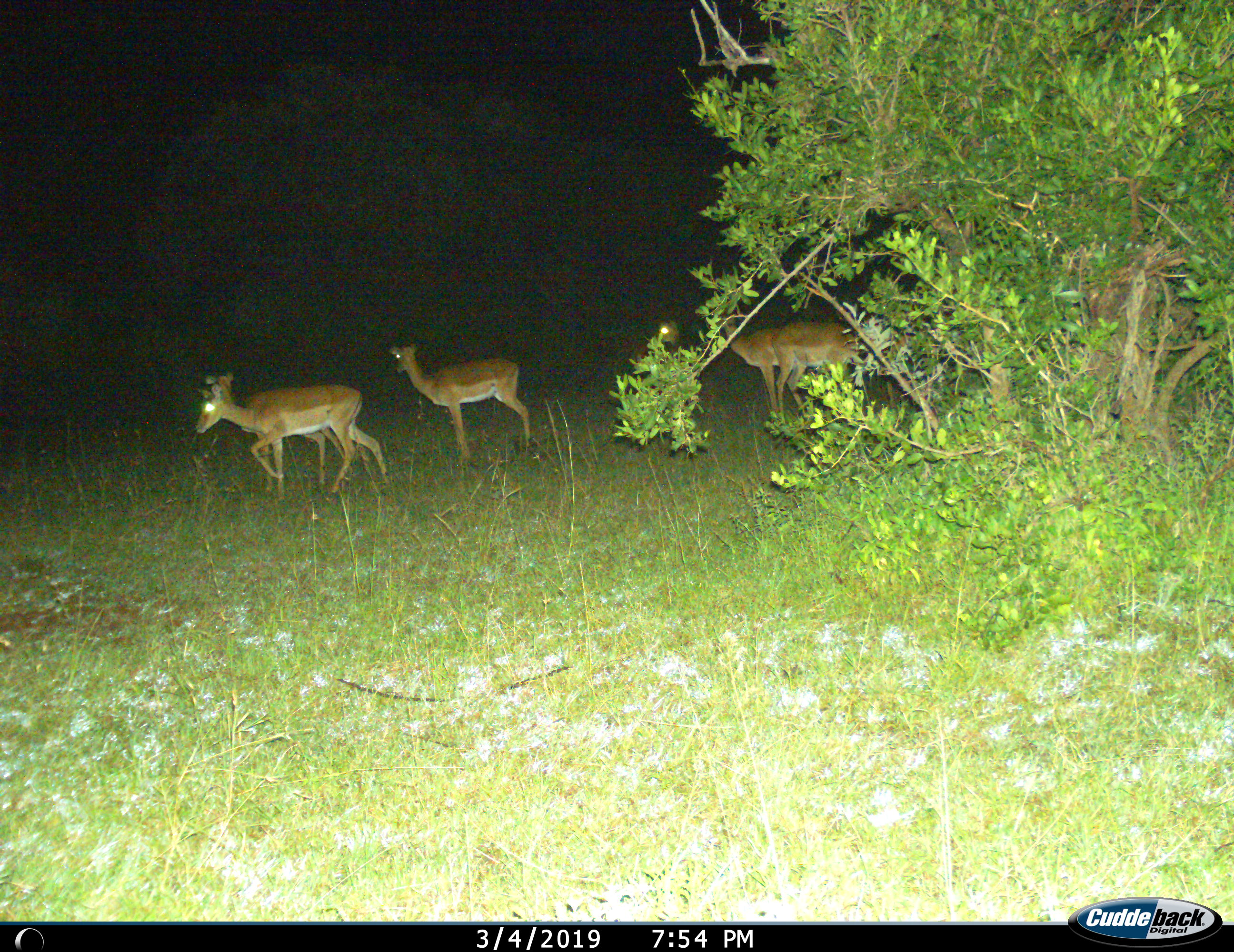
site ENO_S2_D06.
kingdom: Animalia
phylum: Chordata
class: Mammalia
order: Artiodactyla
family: Bovidae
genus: Aepyceros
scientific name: Aepyceros melampus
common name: impala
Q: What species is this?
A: Impala (Aepyceros melampus).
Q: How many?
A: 4.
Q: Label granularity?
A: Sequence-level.